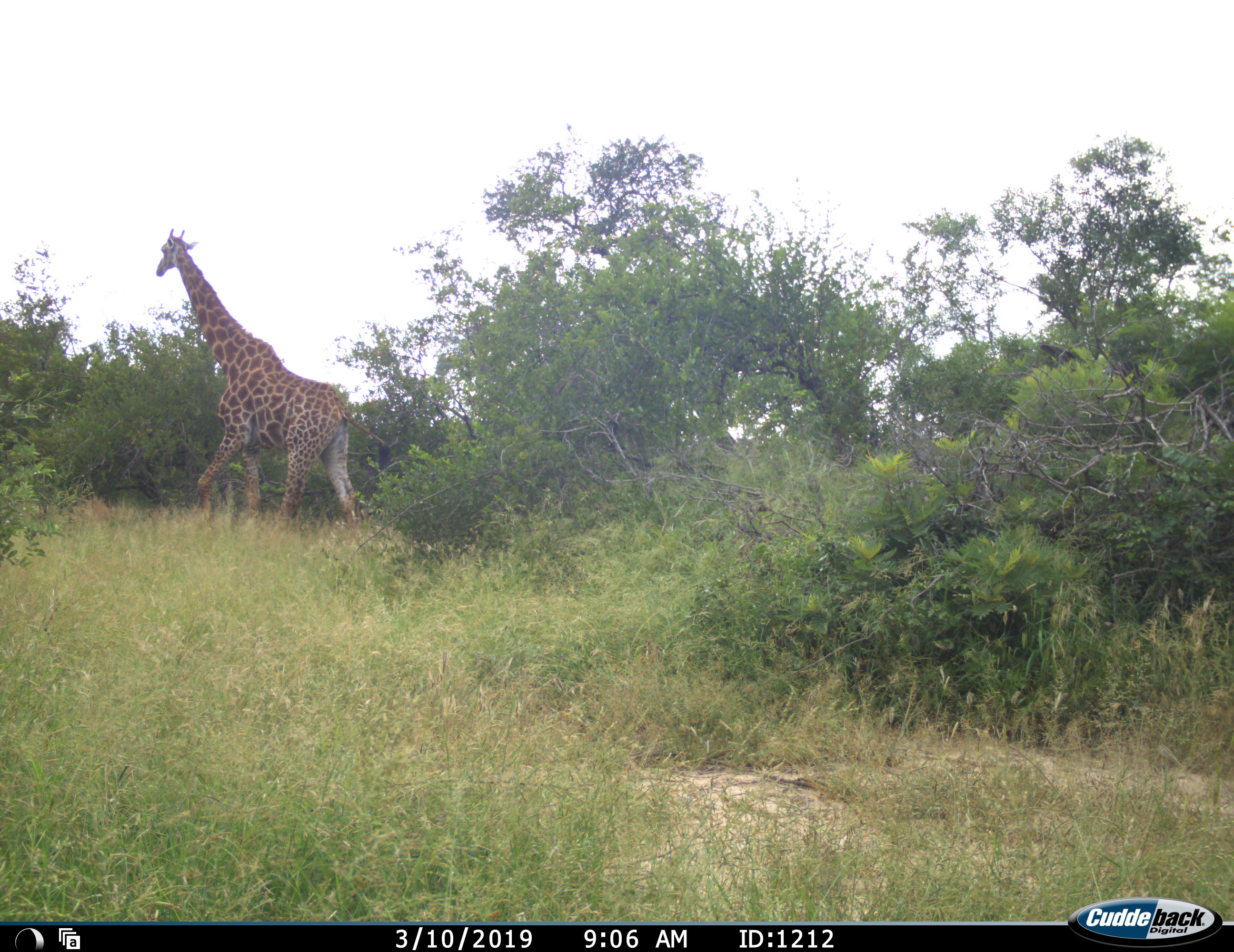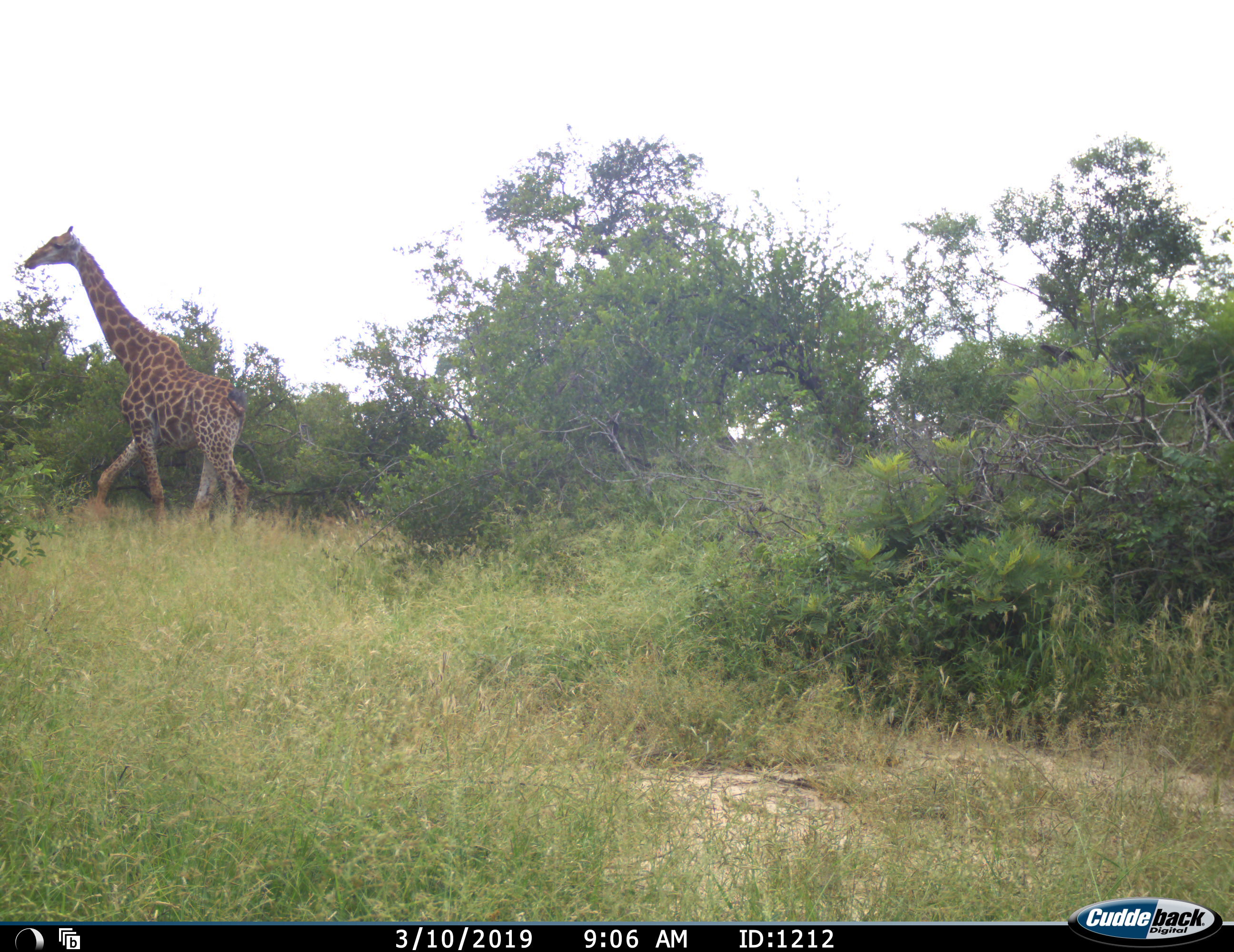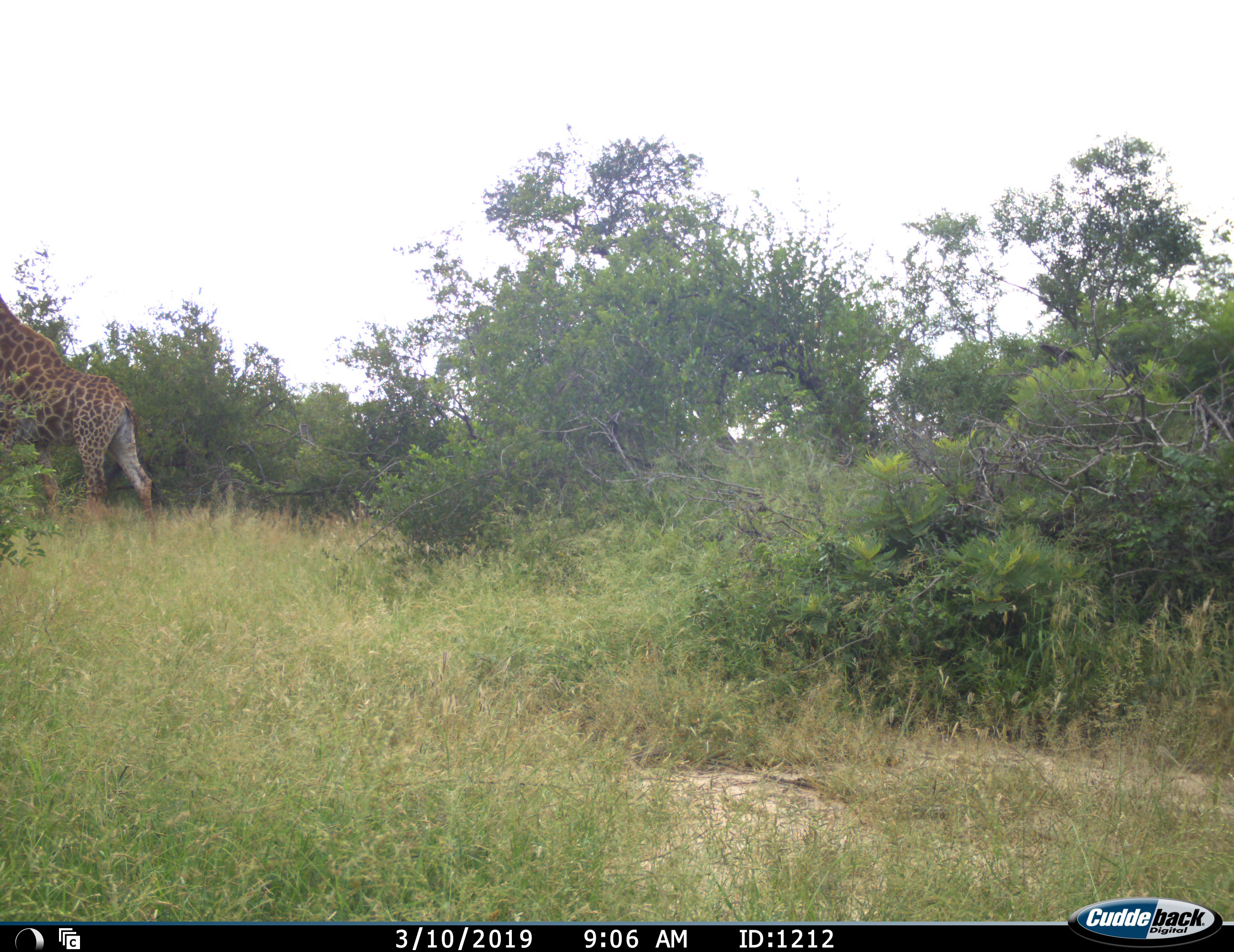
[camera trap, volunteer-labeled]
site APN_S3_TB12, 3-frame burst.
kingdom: Animalia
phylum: Chordata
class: Mammalia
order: Artiodactyla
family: Giraffidae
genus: Giraffa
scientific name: Giraffa camelopardalis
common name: giraffe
Giraffe (Giraffa camelopardalis), count 1. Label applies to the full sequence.